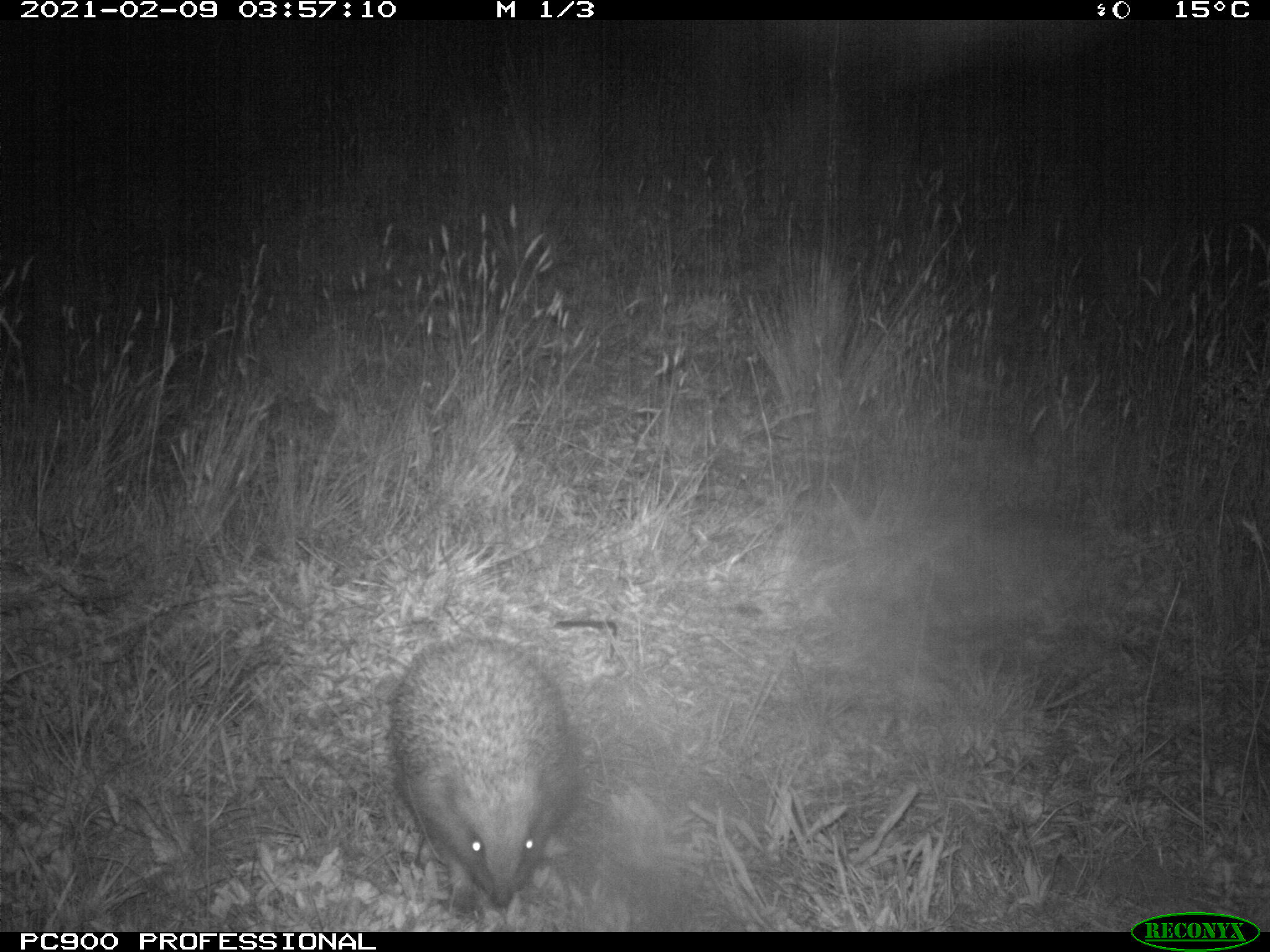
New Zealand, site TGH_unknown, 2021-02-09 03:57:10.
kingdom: Animalia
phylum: Chordata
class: Mammalia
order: Eulipotyphla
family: Erinaceidae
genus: Erinaceus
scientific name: Erinaceus europaeus europaeus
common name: european hedgehog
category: hedgehog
Hedgehog (european hedgehog) (Erinaceus europaeus europaeus).